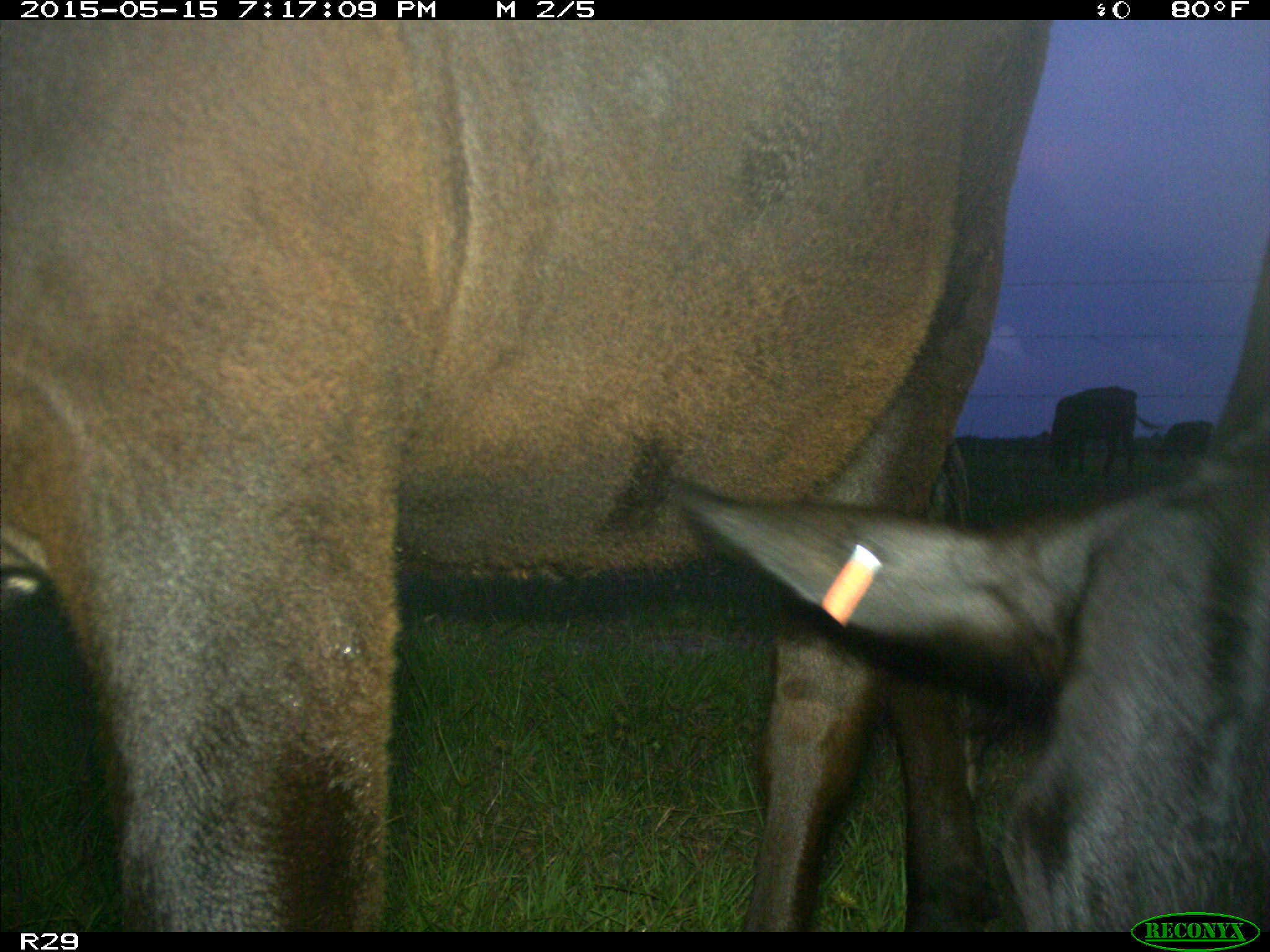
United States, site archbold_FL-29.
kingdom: Animalia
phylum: Chordata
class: Mammalia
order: Artiodactyla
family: Bovidae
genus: Bos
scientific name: Bos taurus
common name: domestic cow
Bos taurus (domestic cow).